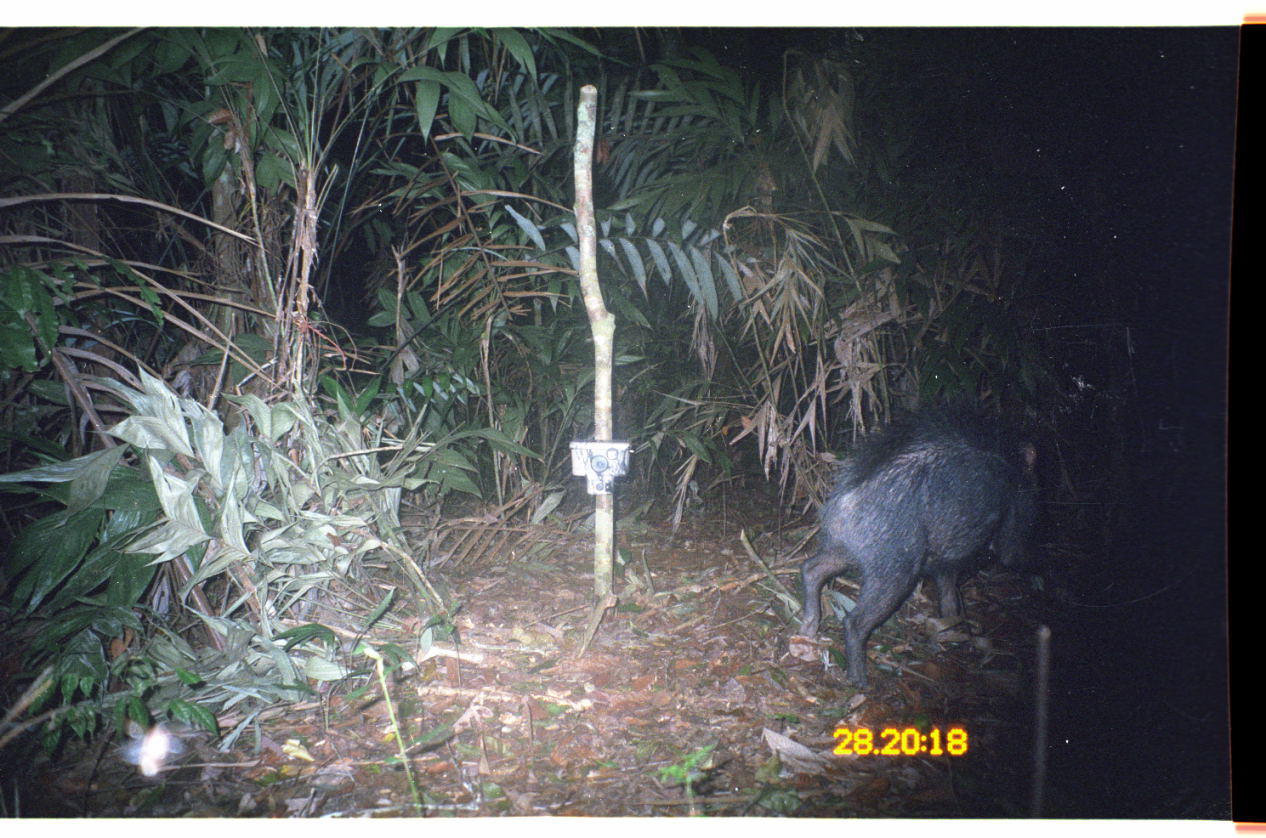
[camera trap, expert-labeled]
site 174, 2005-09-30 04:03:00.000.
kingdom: Animalia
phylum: Chordata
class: Mammalia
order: Artiodactyla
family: Tayassuidae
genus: Tayassu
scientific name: Tayassu pecari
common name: white-lipped peccary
Tayassu pecari (white-lipped peccary).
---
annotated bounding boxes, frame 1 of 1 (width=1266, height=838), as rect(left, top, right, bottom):
tayassu pecari: rect(799, 408, 1046, 689)